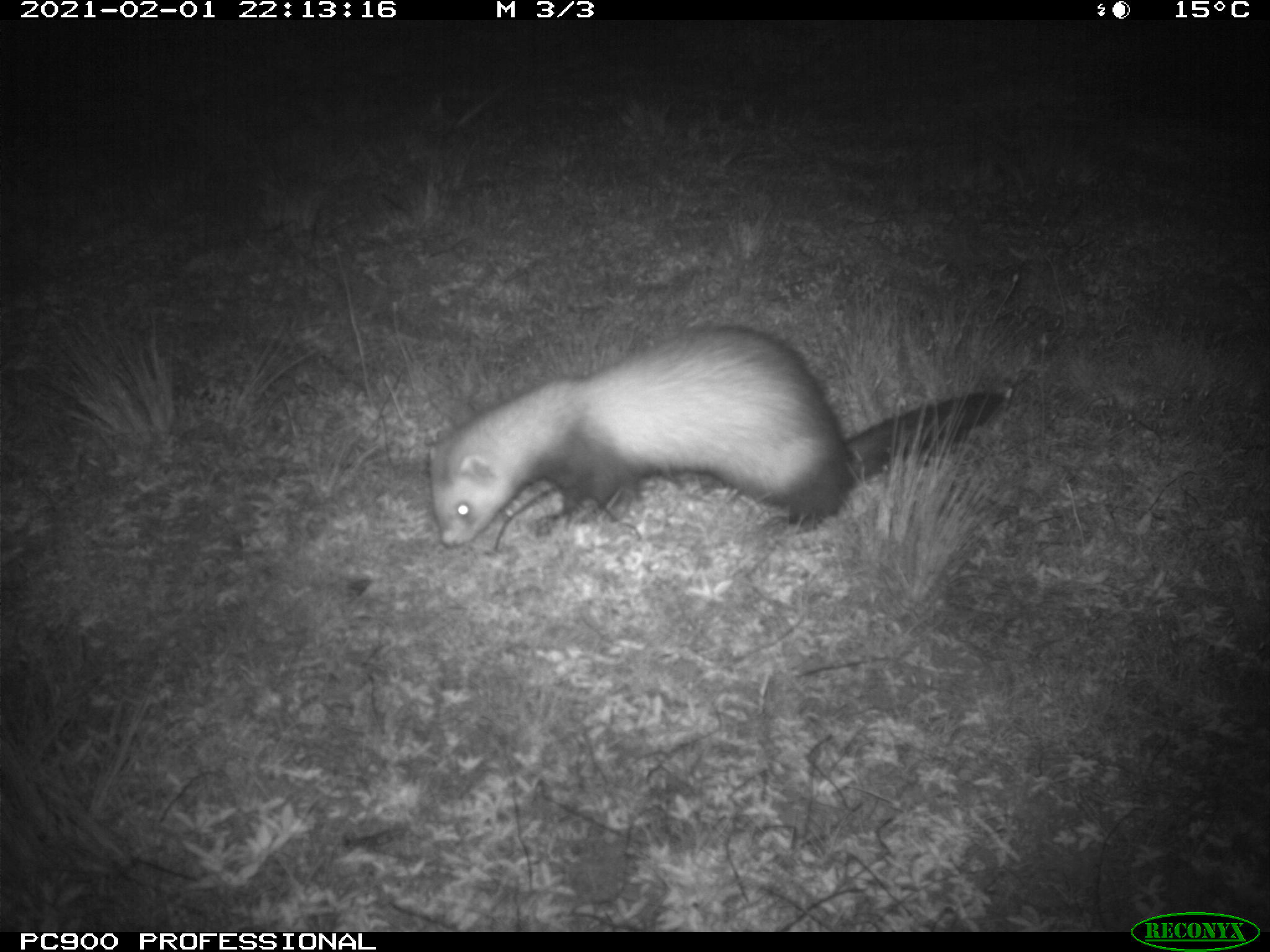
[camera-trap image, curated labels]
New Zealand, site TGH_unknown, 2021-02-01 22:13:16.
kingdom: Animalia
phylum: Chordata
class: Mammalia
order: Carnivora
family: Mustelidae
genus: Mustela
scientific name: Mustela furo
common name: ferret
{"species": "ferret (Mustela furo)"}